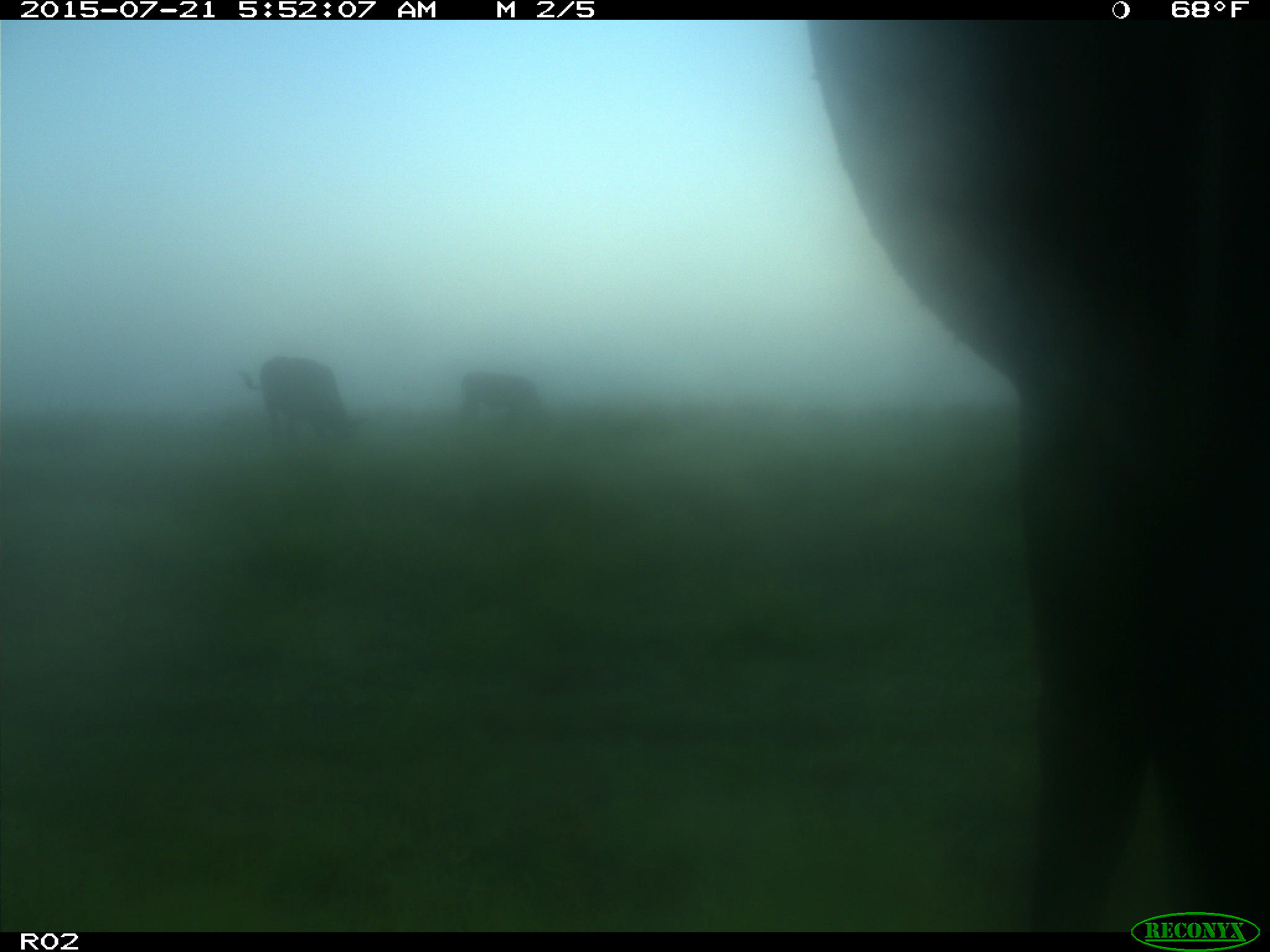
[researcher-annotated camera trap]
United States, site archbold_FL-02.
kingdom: Animalia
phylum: Chordata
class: Mammalia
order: Artiodactyla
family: Bovidae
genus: Bos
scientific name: Bos taurus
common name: domestic cow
Bos taurus (domestic cow).